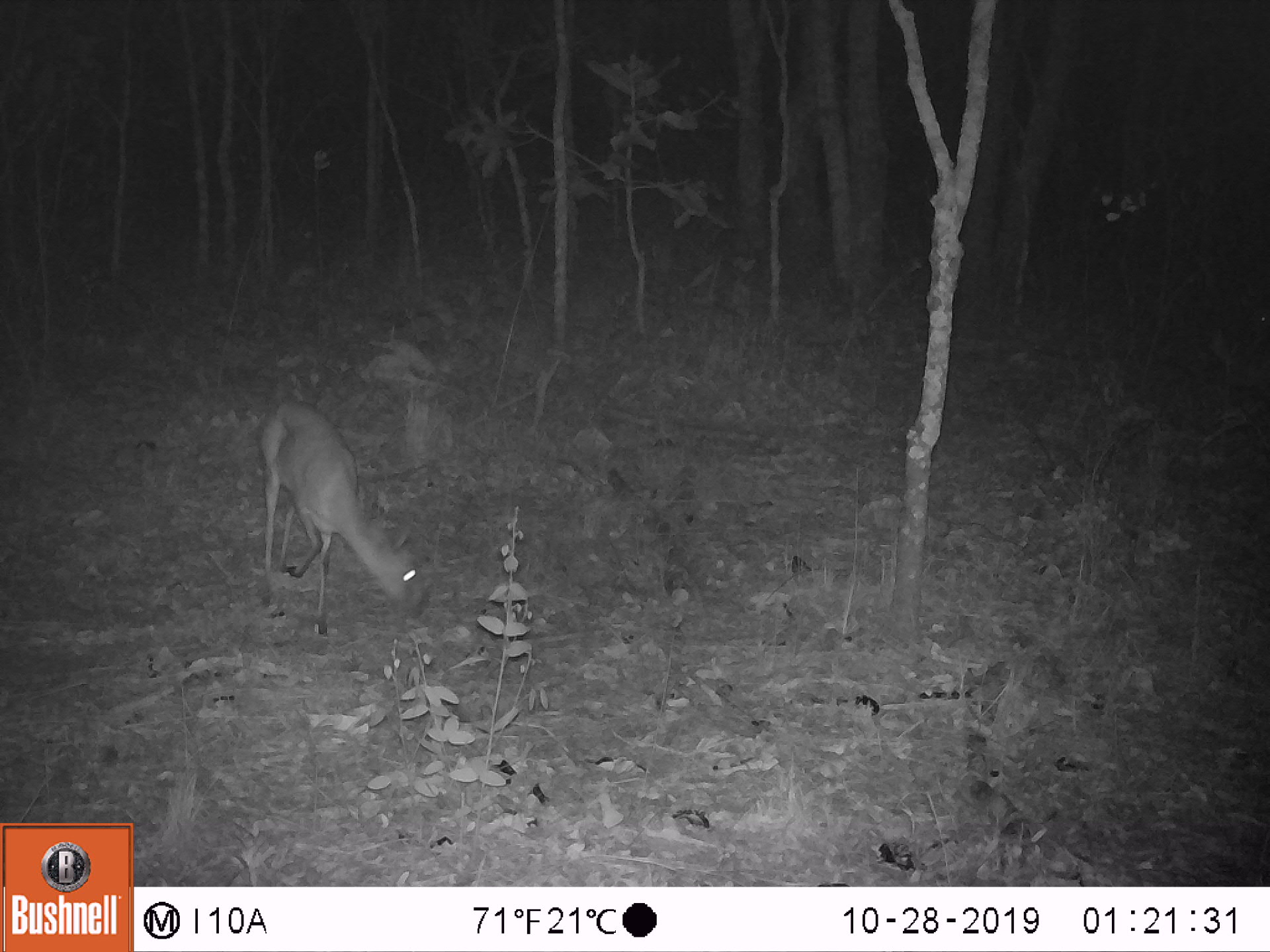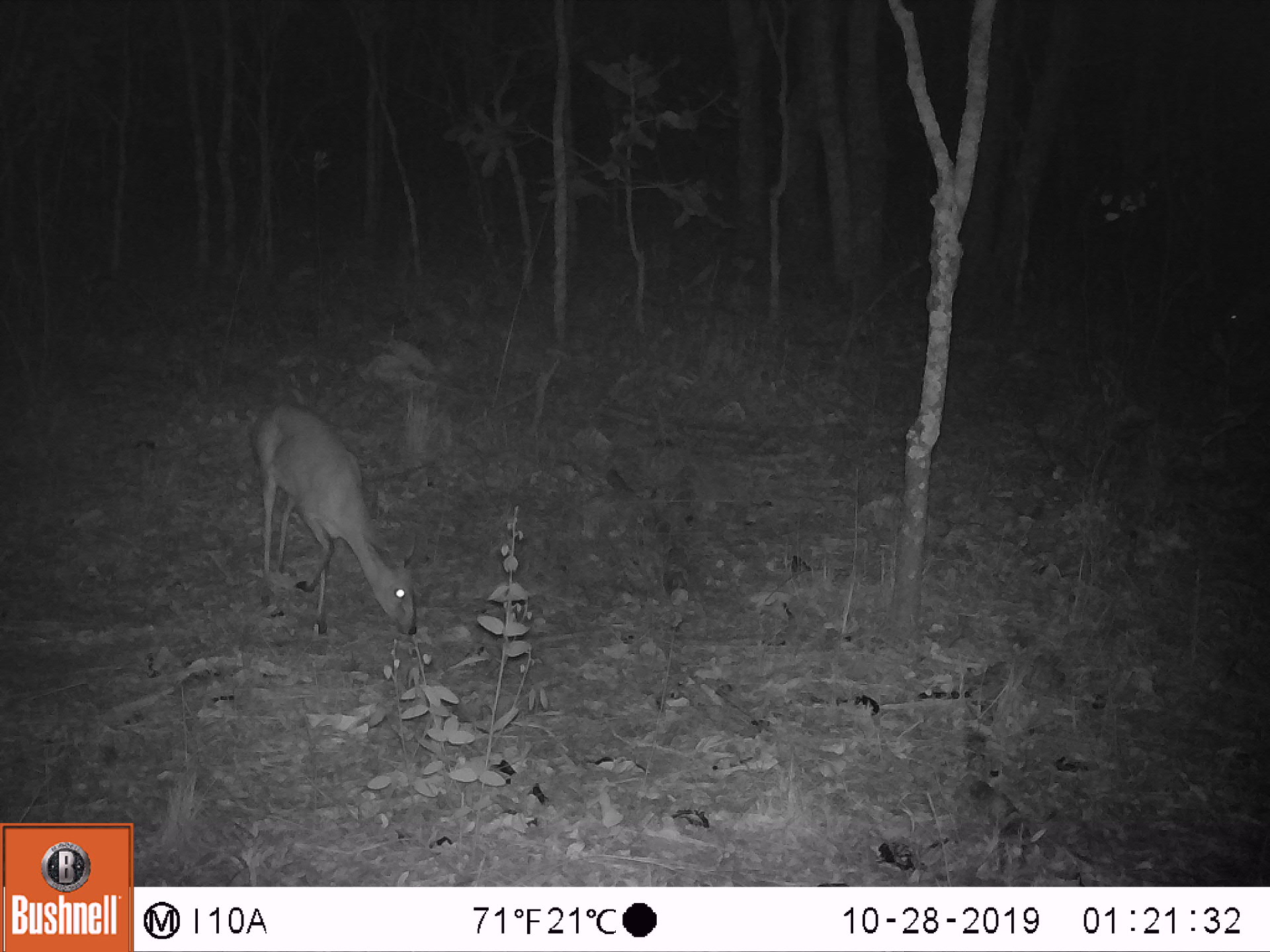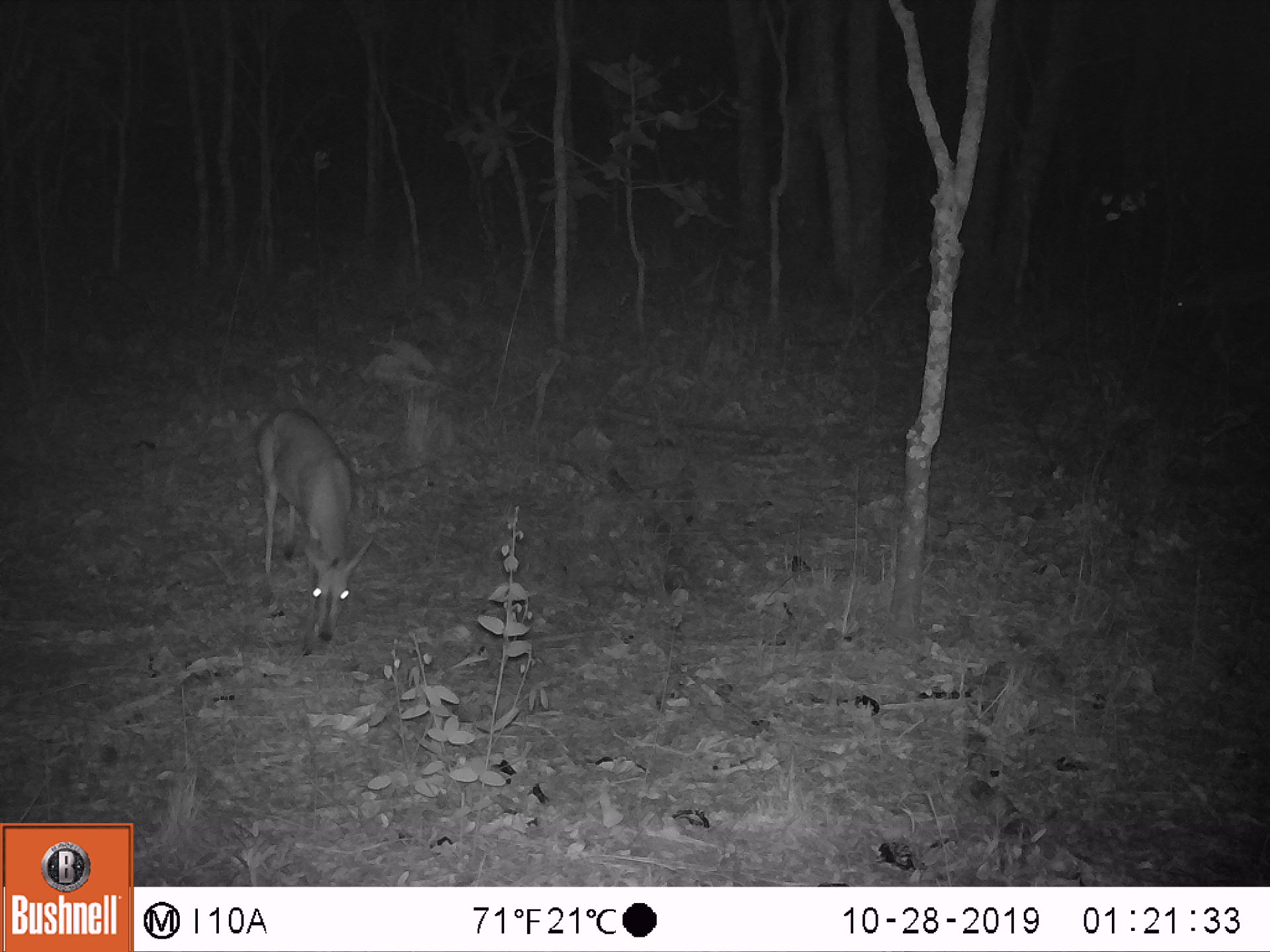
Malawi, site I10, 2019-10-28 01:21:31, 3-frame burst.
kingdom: Animalia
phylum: Chordata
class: Mammalia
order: Artiodactyla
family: Bovidae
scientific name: Antilopinae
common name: small antelope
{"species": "small antelope (Antilopinae)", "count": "1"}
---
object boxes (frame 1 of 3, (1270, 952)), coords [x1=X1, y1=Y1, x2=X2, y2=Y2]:
small antelope: [x1=244, y1=393, x2=436, y2=644]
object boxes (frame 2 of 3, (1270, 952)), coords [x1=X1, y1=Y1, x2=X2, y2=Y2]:
small antelope: [x1=240, y1=397, x2=421, y2=645]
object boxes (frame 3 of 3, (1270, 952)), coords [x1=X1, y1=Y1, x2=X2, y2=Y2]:
small antelope: [x1=249, y1=400, x2=379, y2=660]